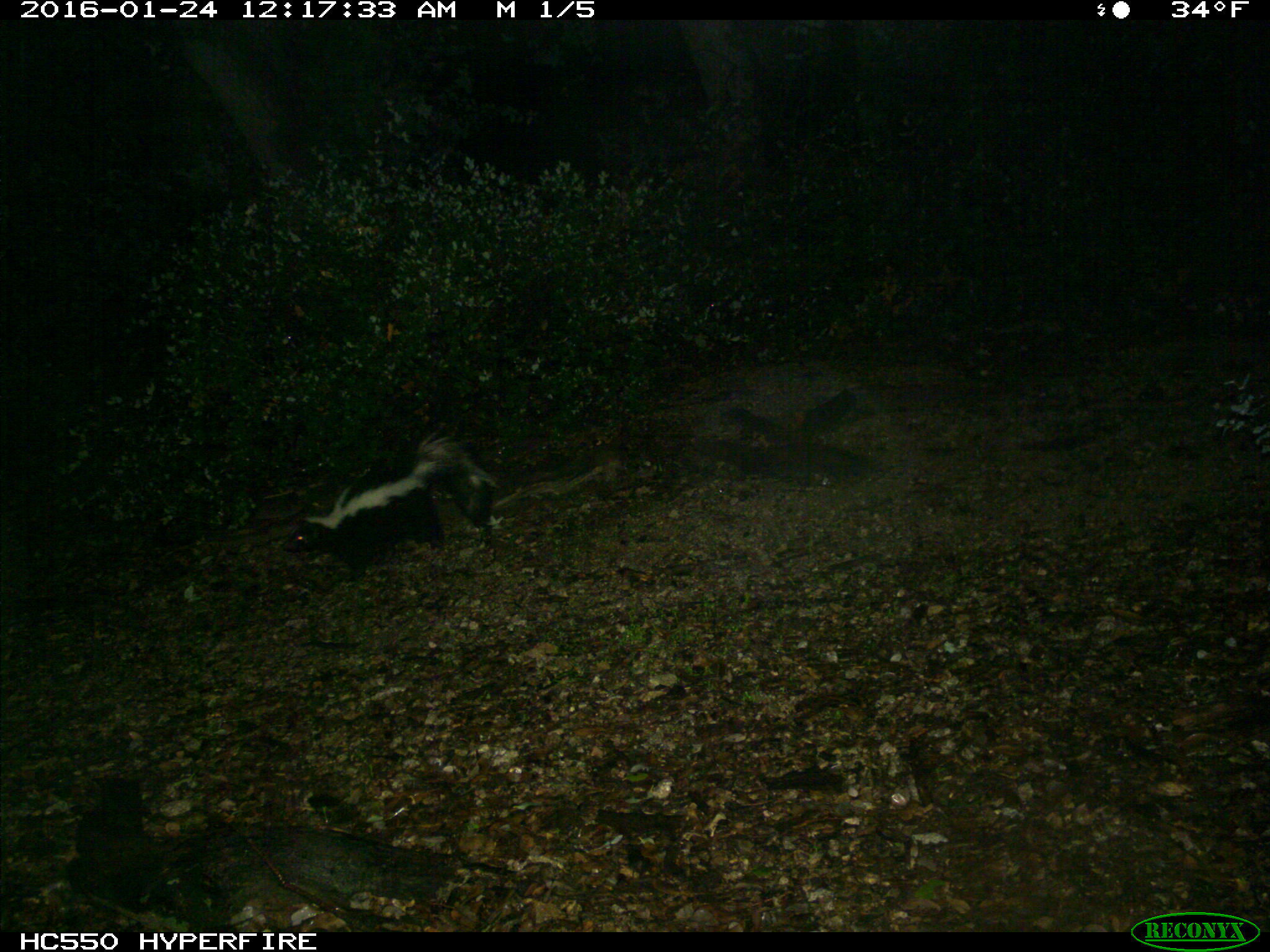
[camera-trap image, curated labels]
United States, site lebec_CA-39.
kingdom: Animalia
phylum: Chordata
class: Mammalia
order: Carnivora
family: Mephitidae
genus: Mephitis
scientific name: Mephitis mephitis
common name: striped skunk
Mephitis mephitis (striped skunk).